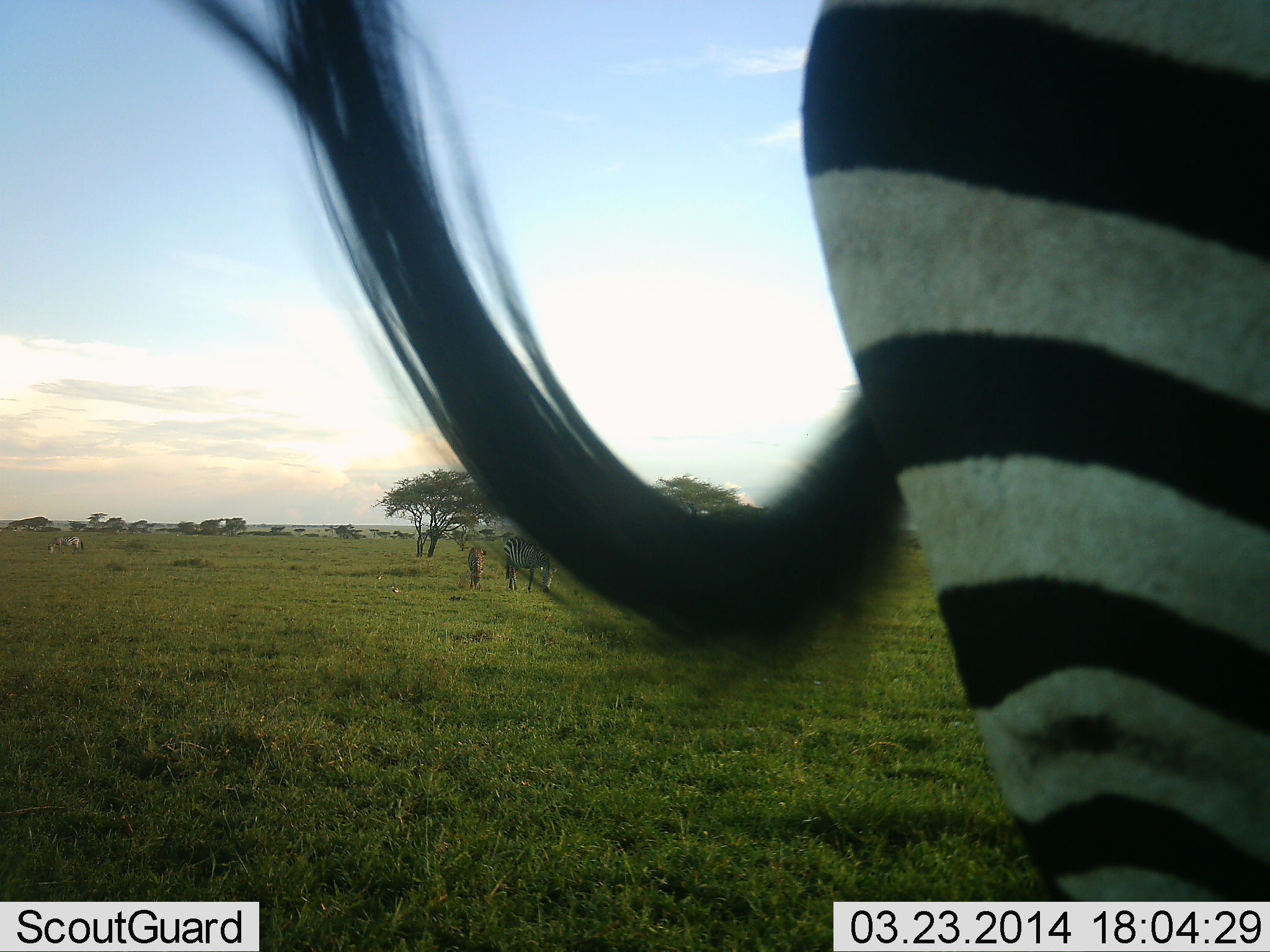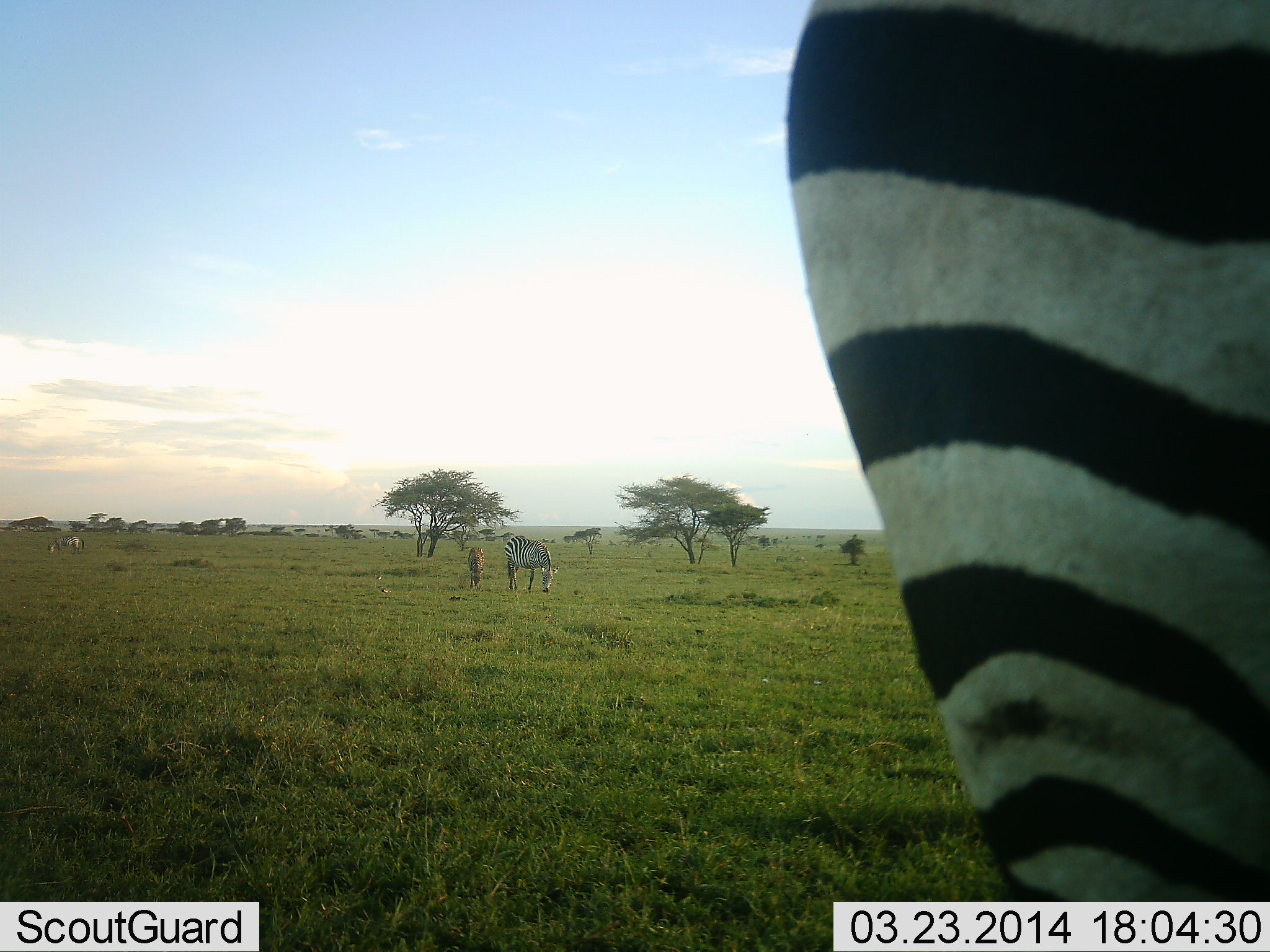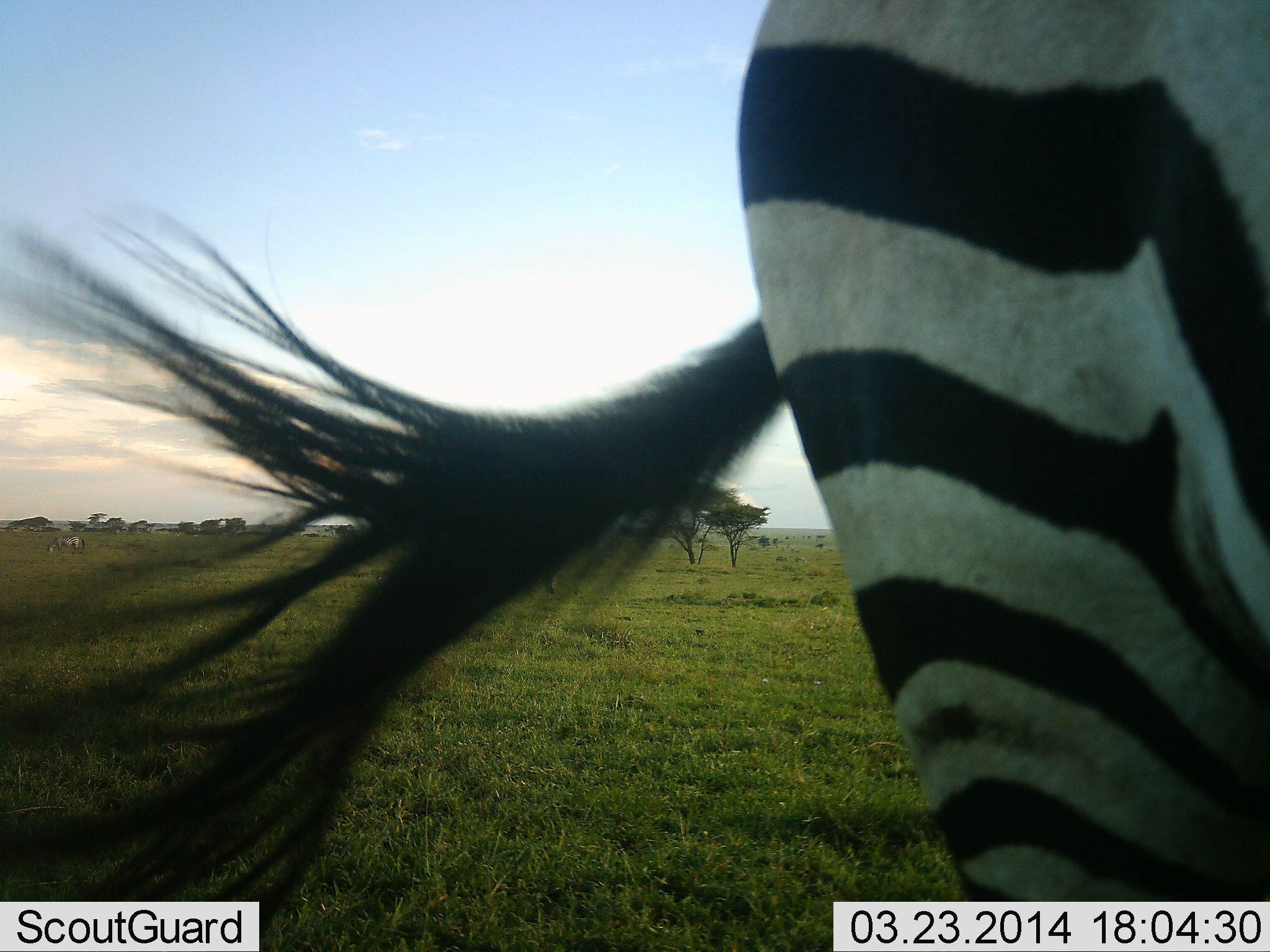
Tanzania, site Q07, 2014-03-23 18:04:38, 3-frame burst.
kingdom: Animalia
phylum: Chordata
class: Mammalia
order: Perissodactyla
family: Equidae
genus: Equus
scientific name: Equus quagga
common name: plains zebra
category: zebra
Zebra (plains zebra) (Equus quagga), count 3. Behavior (volunteer vote fractions): standing 62%, resting 0%, moving 6%, interacting 0%. Young present (vote fraction): 0%. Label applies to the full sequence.